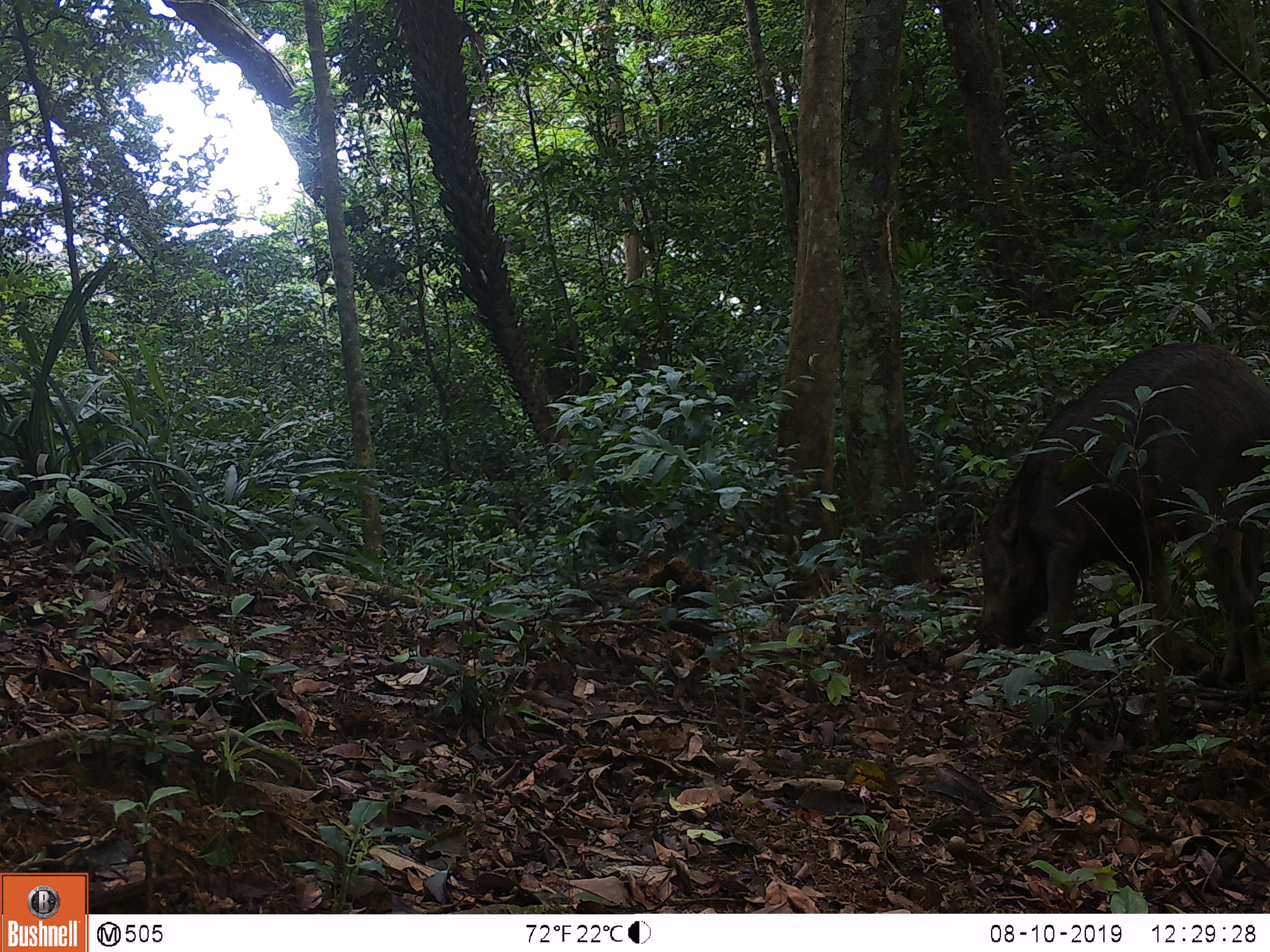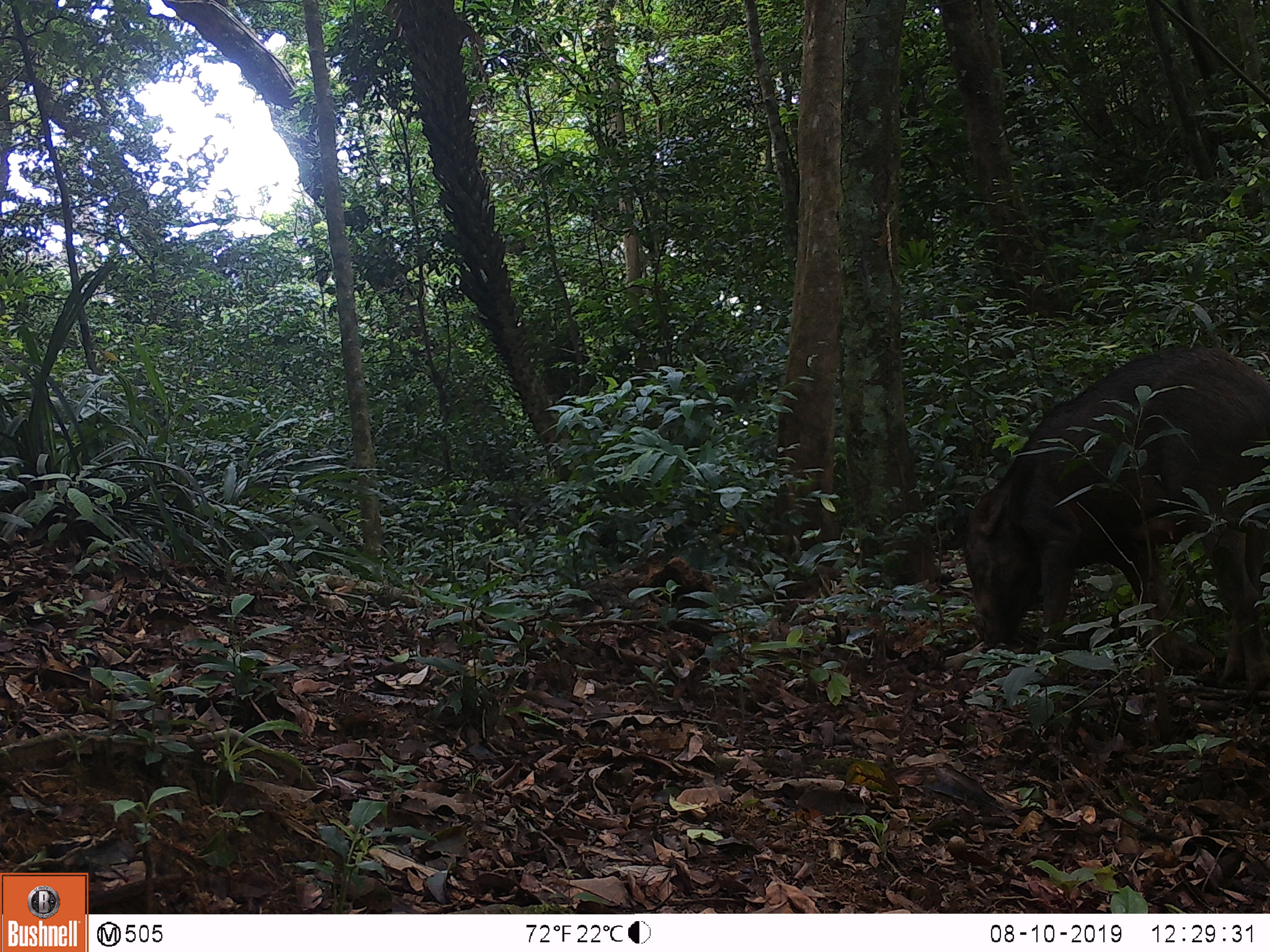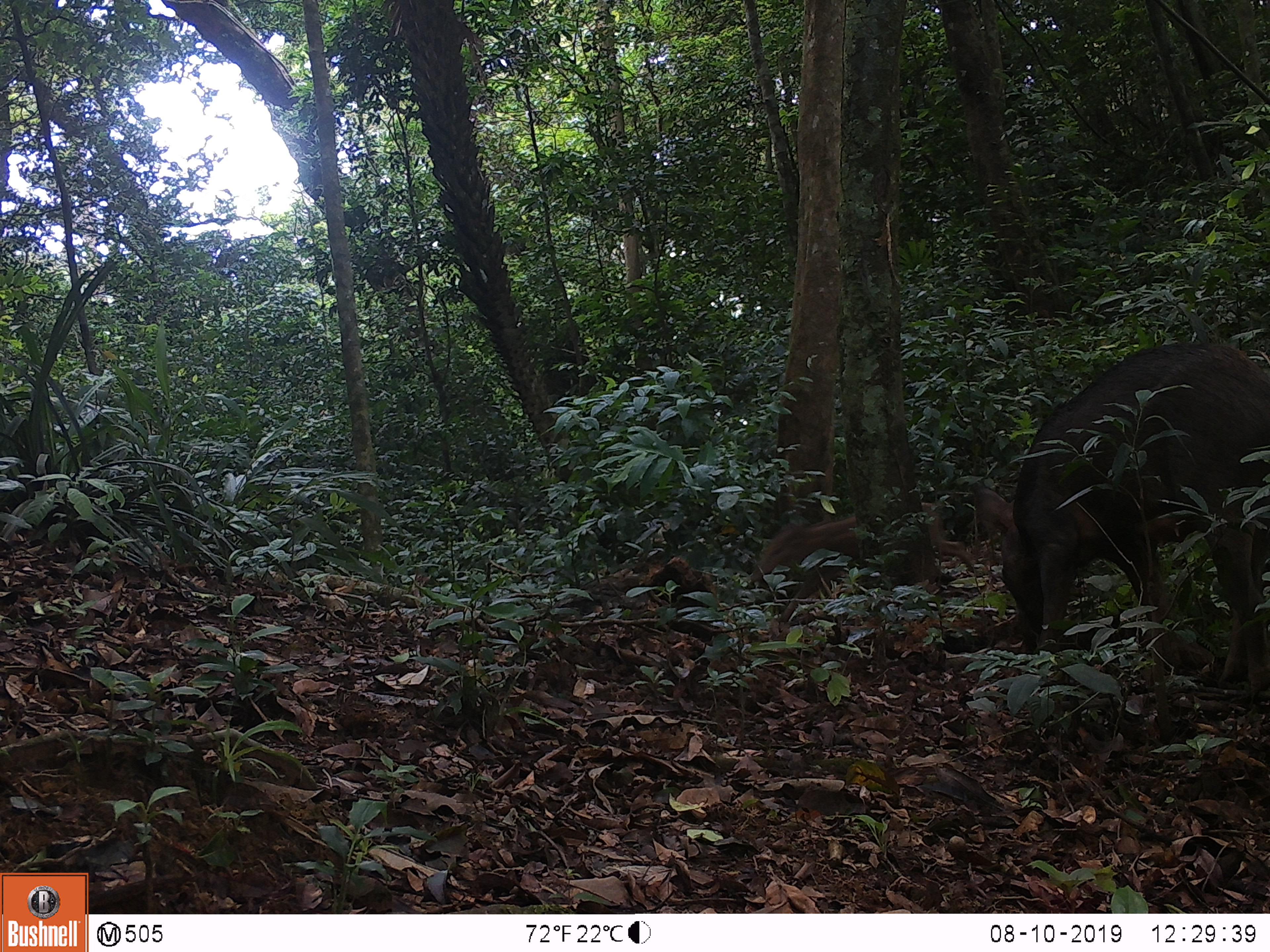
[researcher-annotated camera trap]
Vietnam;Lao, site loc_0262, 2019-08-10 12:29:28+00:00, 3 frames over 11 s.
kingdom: Animalia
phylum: Chordata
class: Mammalia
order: Artiodactyla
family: Suidae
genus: Sus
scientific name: Sus scrofa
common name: eurasian wild pig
Eurasian wild pig (Sus scrofa). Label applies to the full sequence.